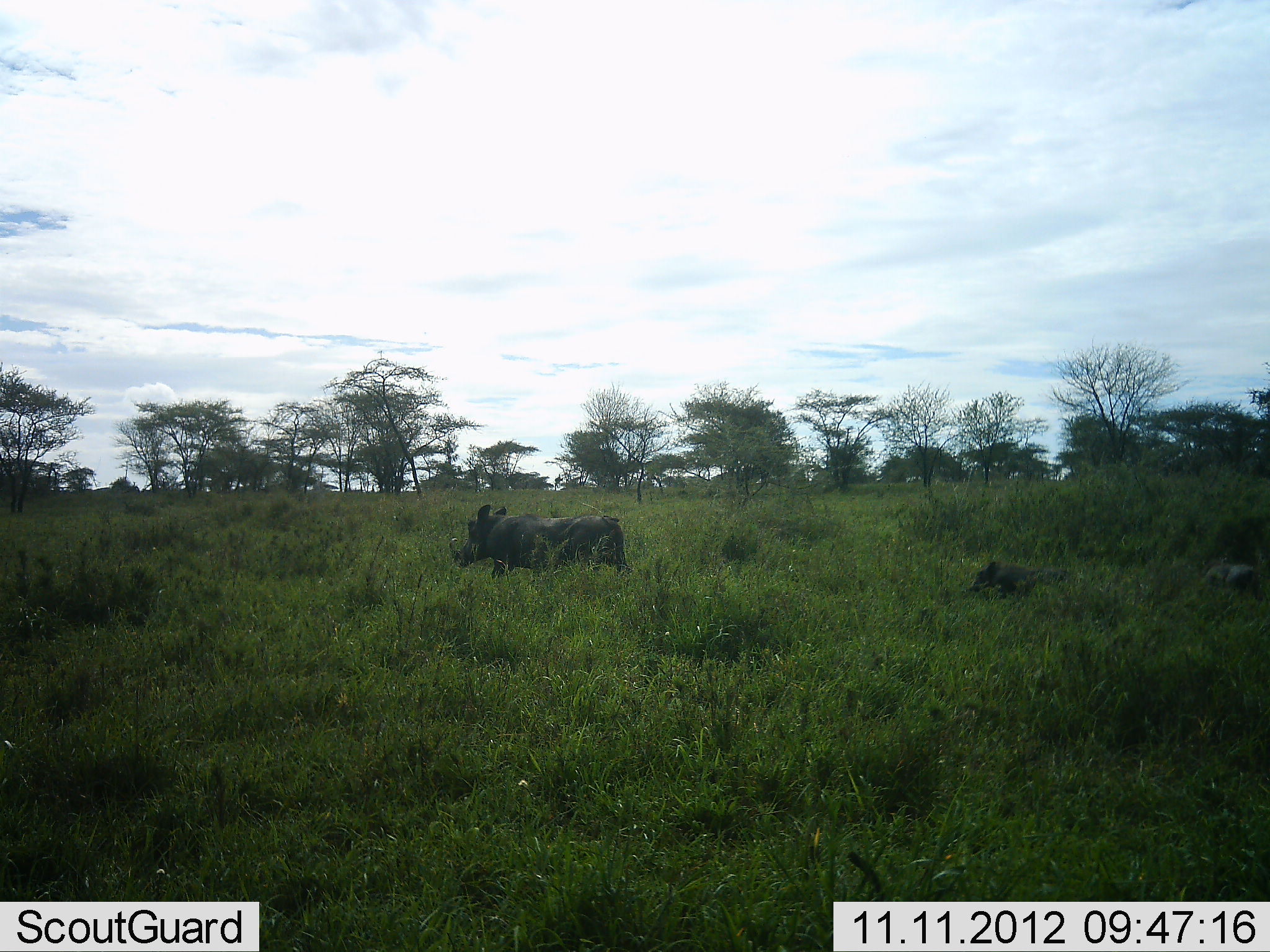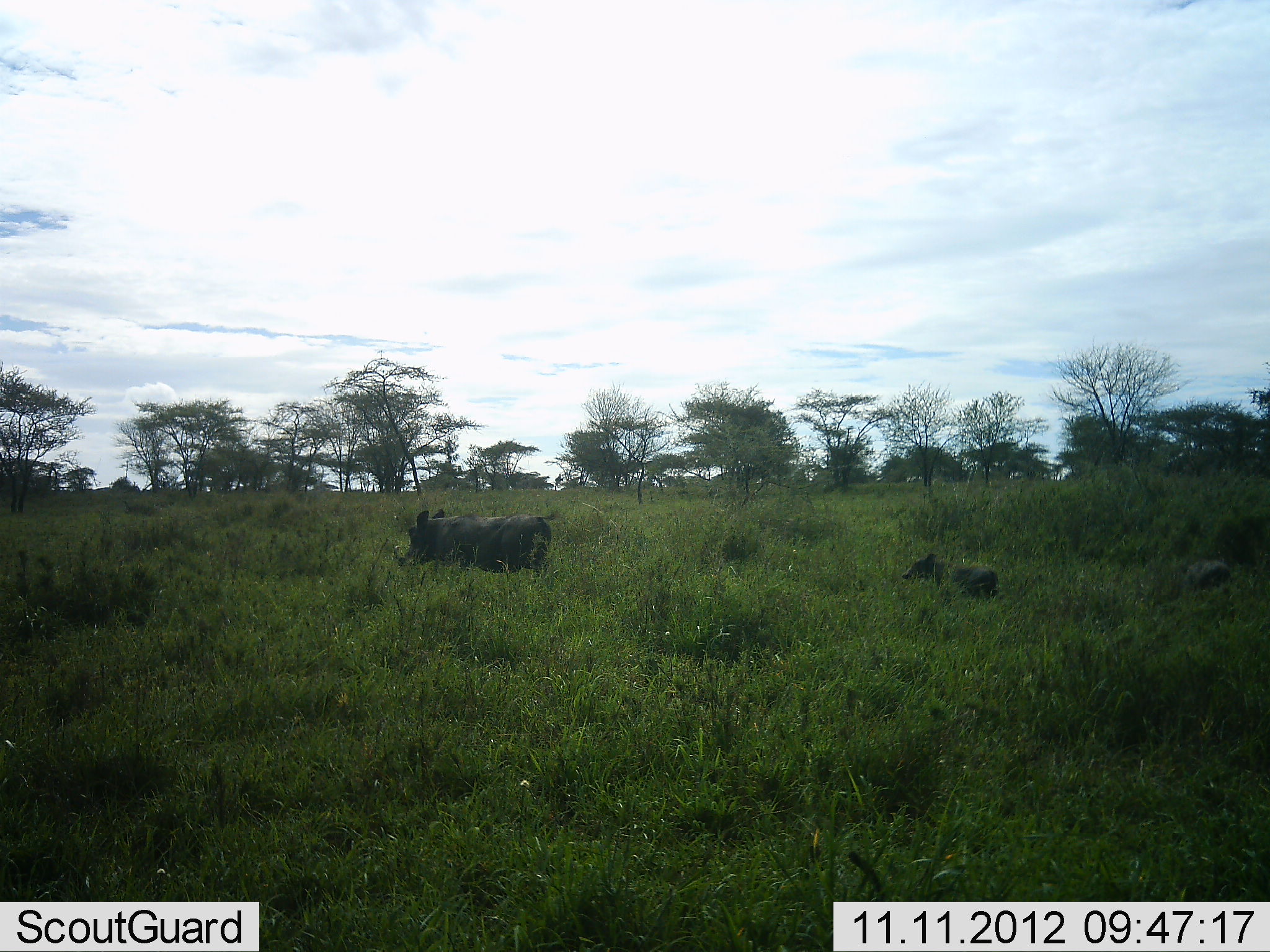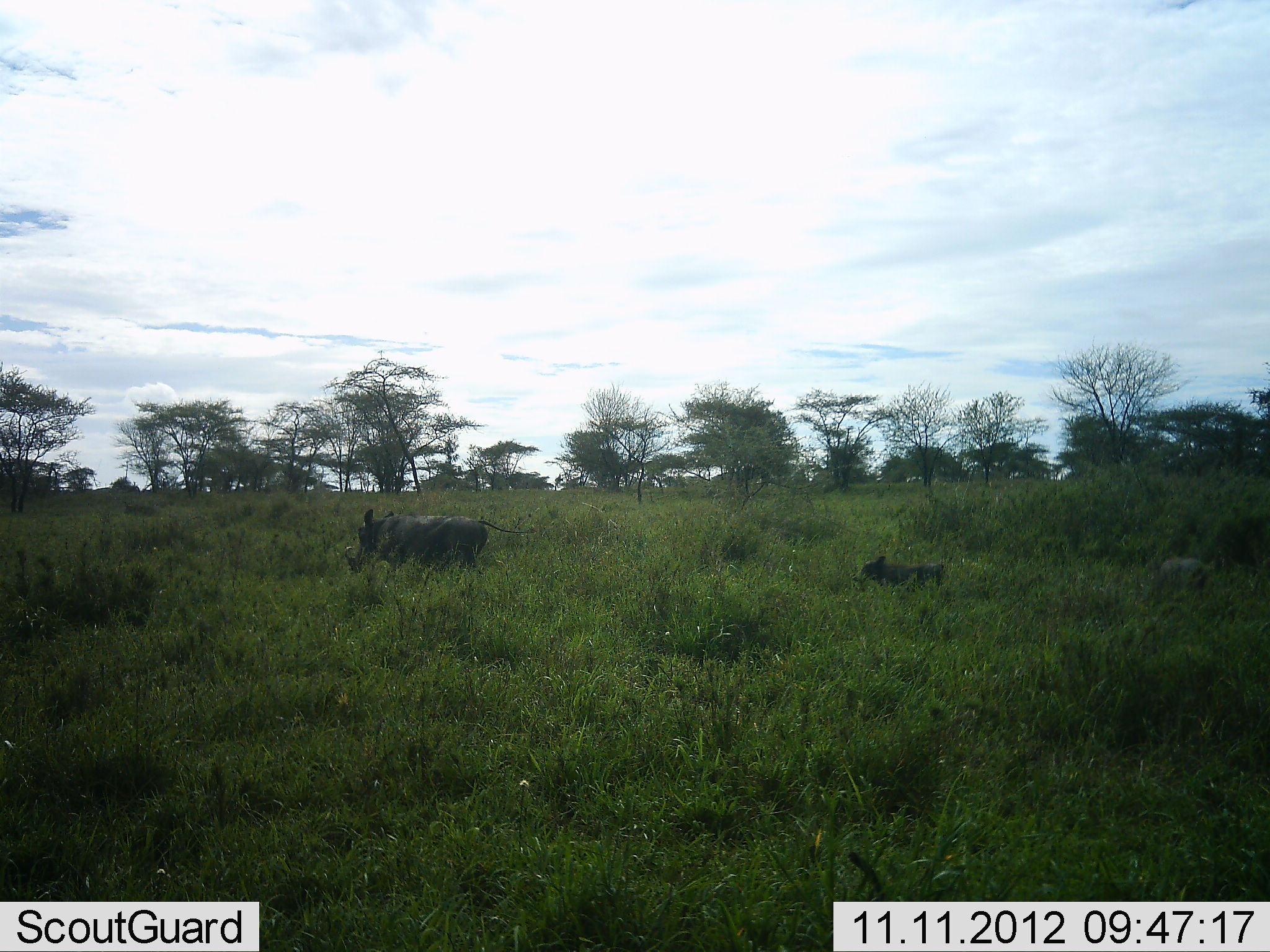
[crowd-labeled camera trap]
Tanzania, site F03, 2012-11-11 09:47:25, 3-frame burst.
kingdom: Animalia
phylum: Chordata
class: Mammalia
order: Artiodactyla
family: Suidae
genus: Phacochoerus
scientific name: Phacochoerus africanus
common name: warthog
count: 3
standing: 0%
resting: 0%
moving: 100%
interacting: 0%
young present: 100%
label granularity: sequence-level